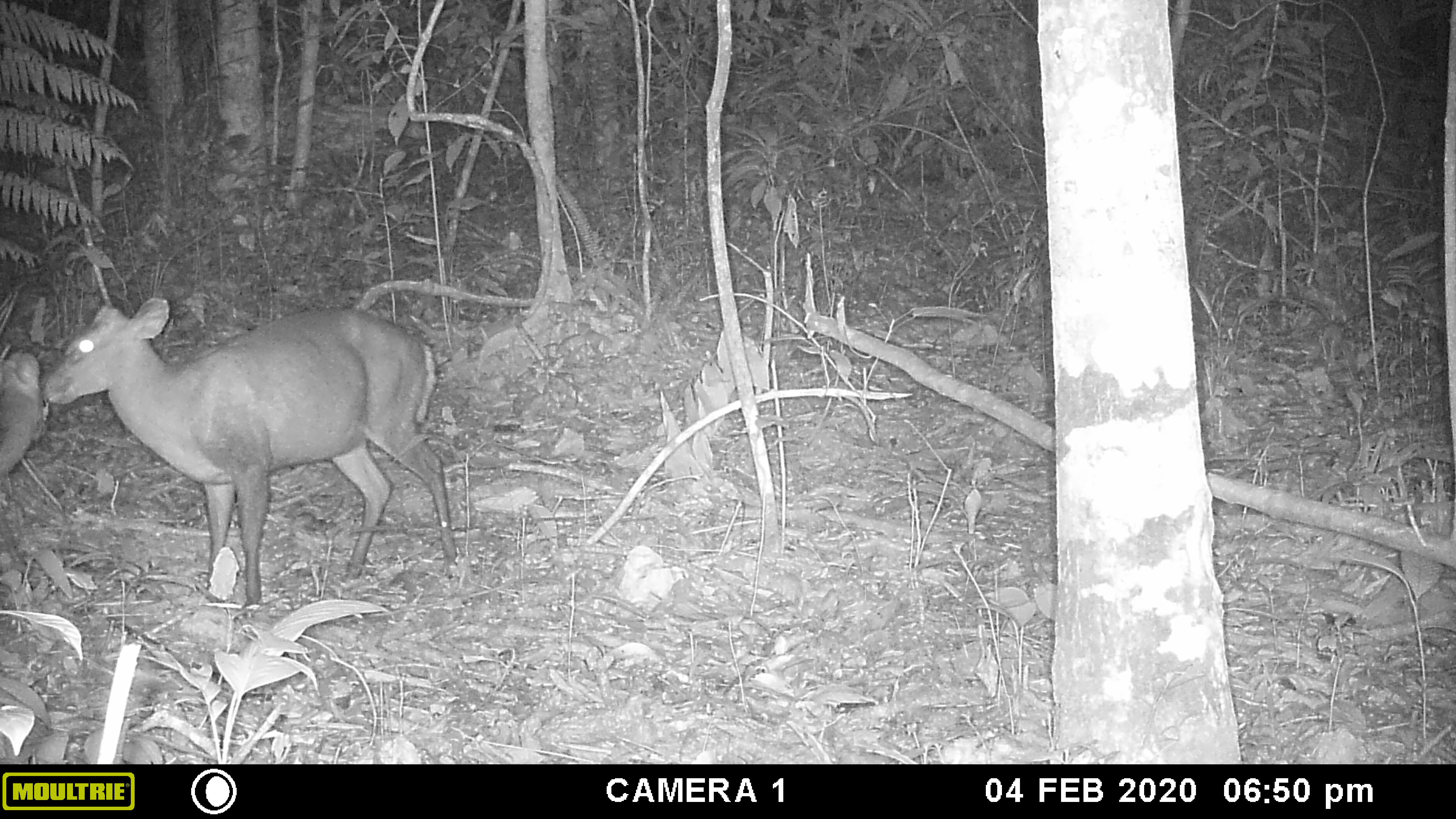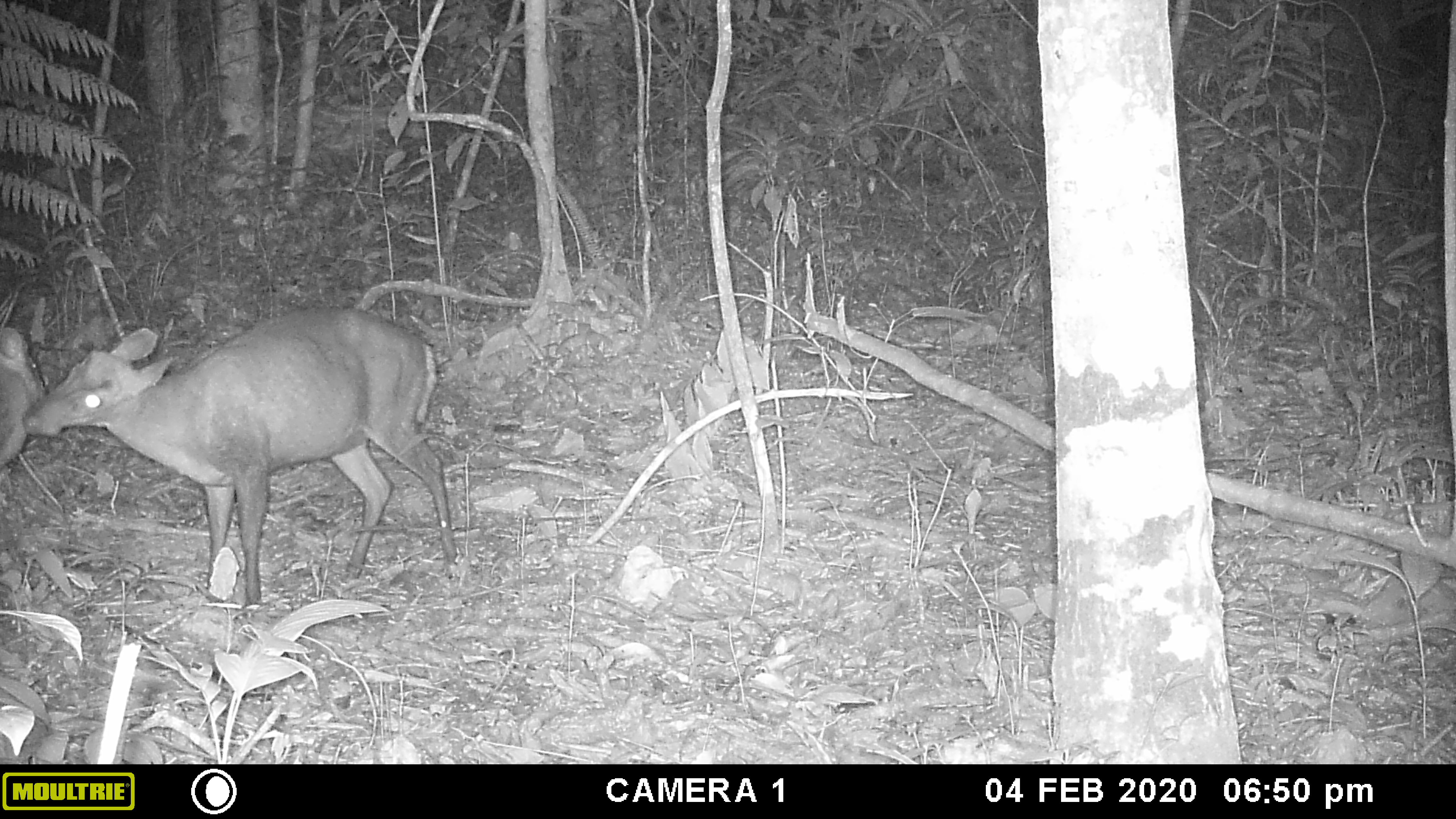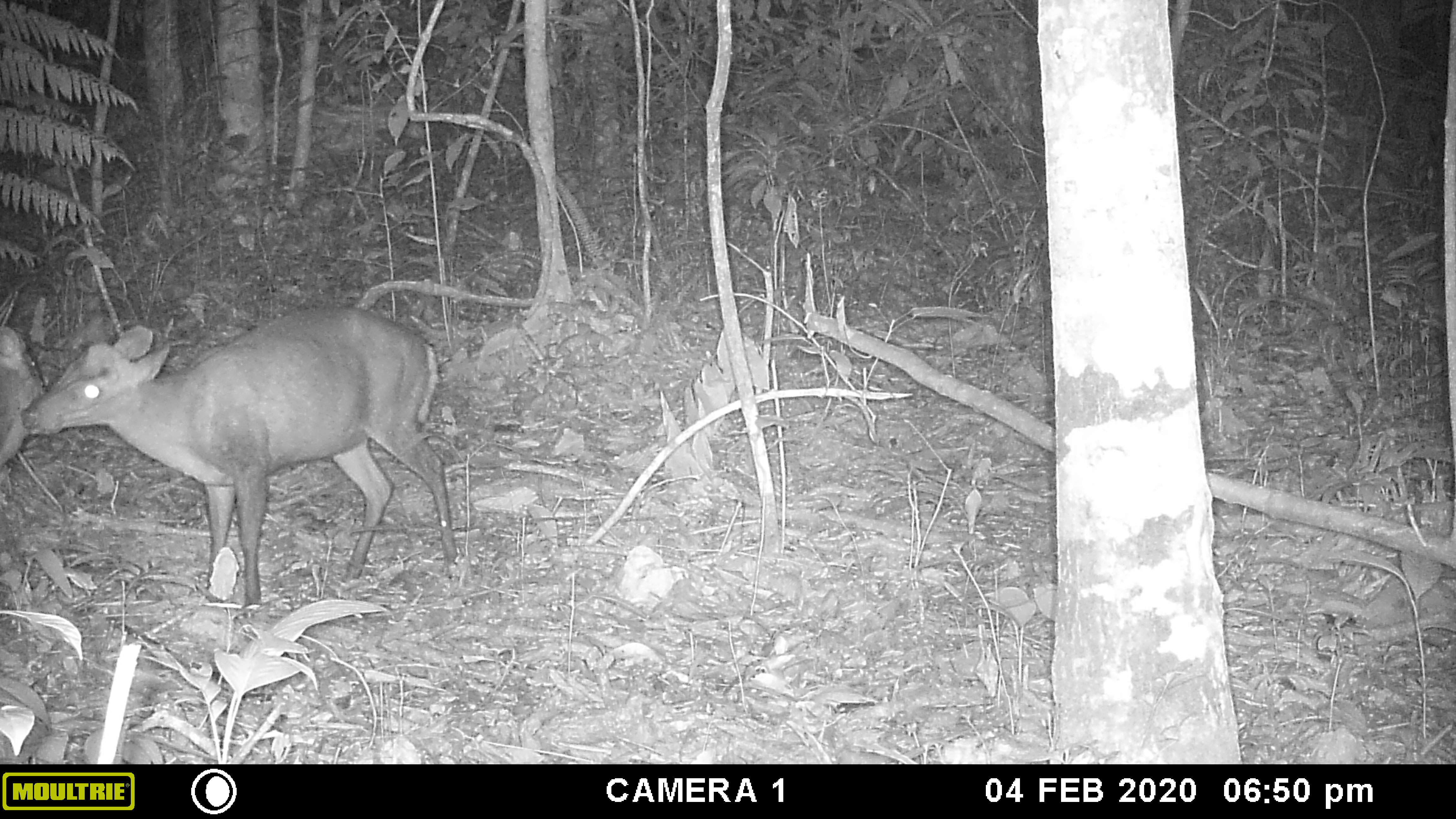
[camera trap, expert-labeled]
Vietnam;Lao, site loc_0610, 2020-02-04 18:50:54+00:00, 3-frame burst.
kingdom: Animalia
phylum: Chordata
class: Mammalia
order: Artiodactyla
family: Cervidae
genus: Muntiacus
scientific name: Muntiacus rooseveltorum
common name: roosevelt's muntjac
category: roosevelts muntjac group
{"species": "roosevelts muntjac group (roosevelt's muntjac) (Muntiacus rooseveltorum)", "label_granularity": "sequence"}